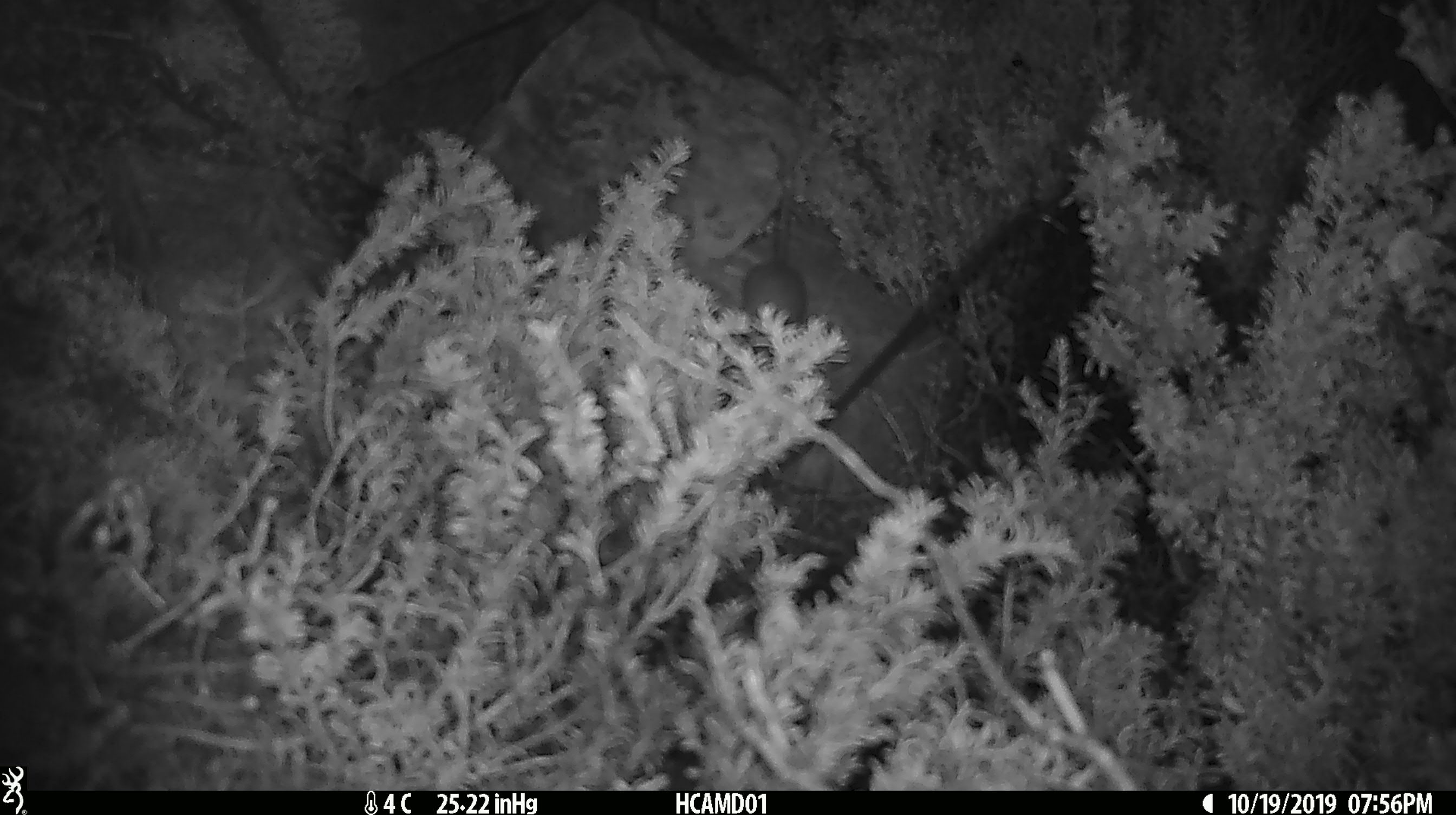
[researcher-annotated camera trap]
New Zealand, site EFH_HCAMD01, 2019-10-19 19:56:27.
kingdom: Animalia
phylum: Chordata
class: Mammalia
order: Rodentia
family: Muridae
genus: Mus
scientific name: Mus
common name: mouse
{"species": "mouse (Mus)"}